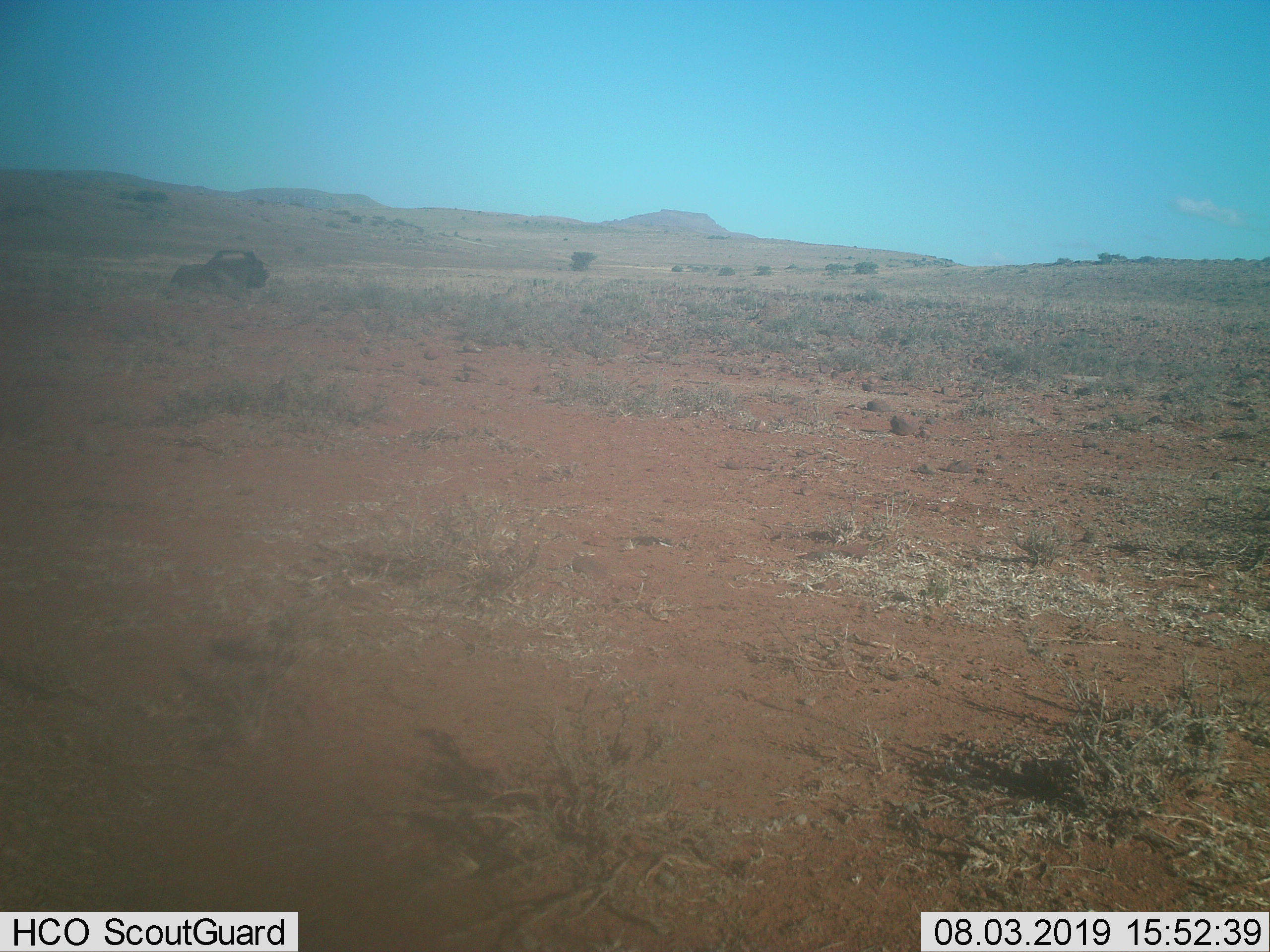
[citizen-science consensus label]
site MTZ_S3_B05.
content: unidentified animal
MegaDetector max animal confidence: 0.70